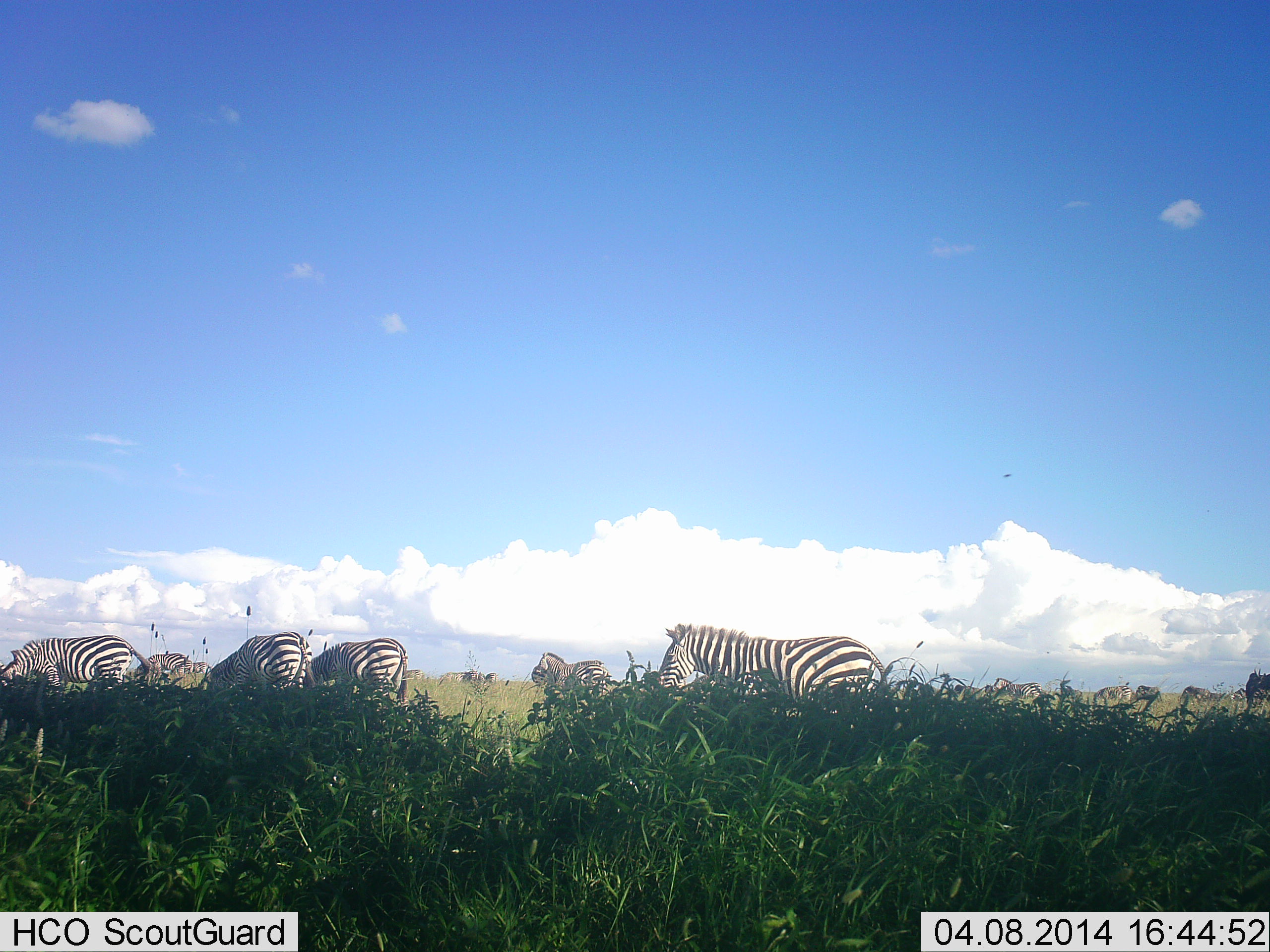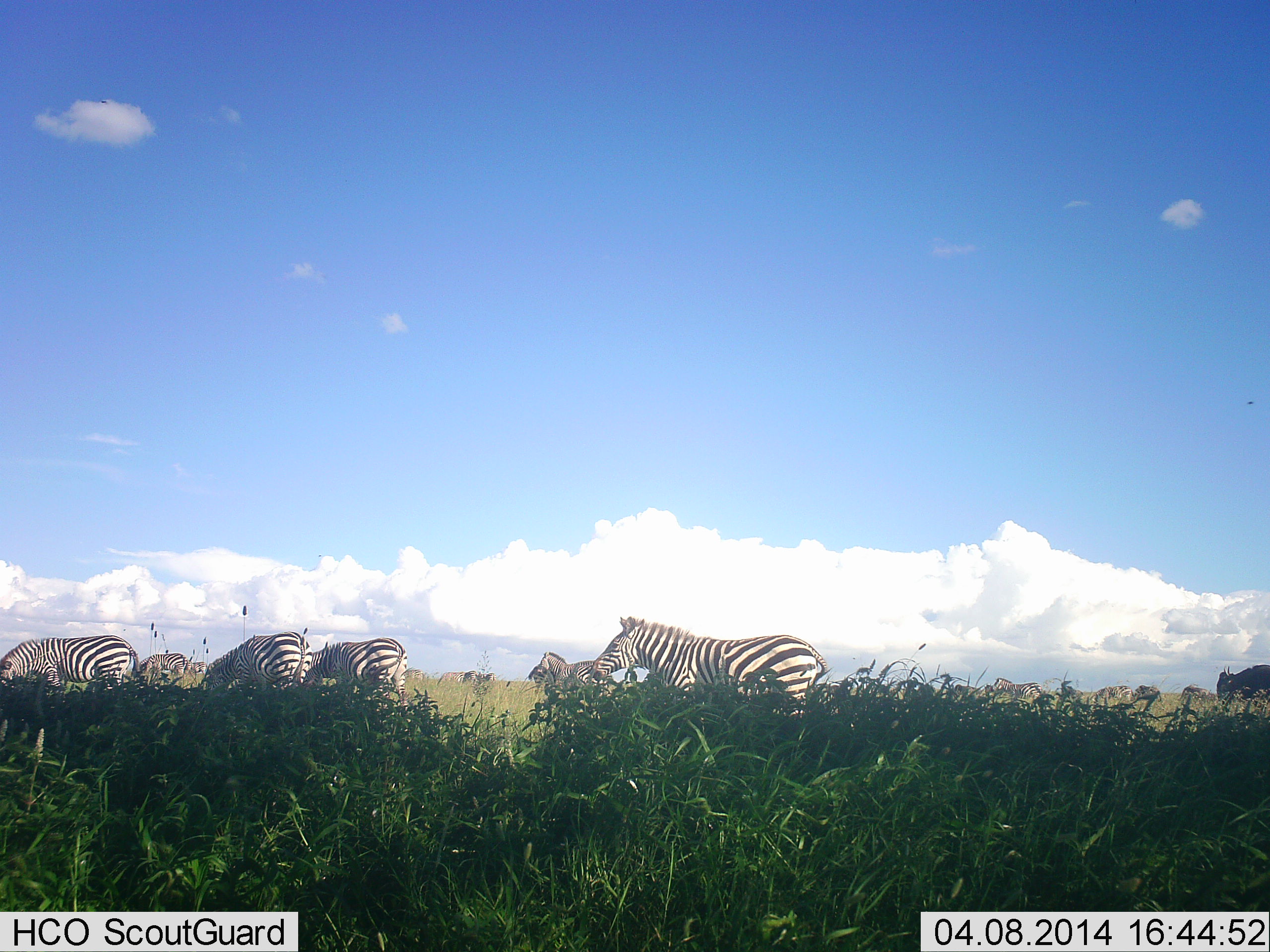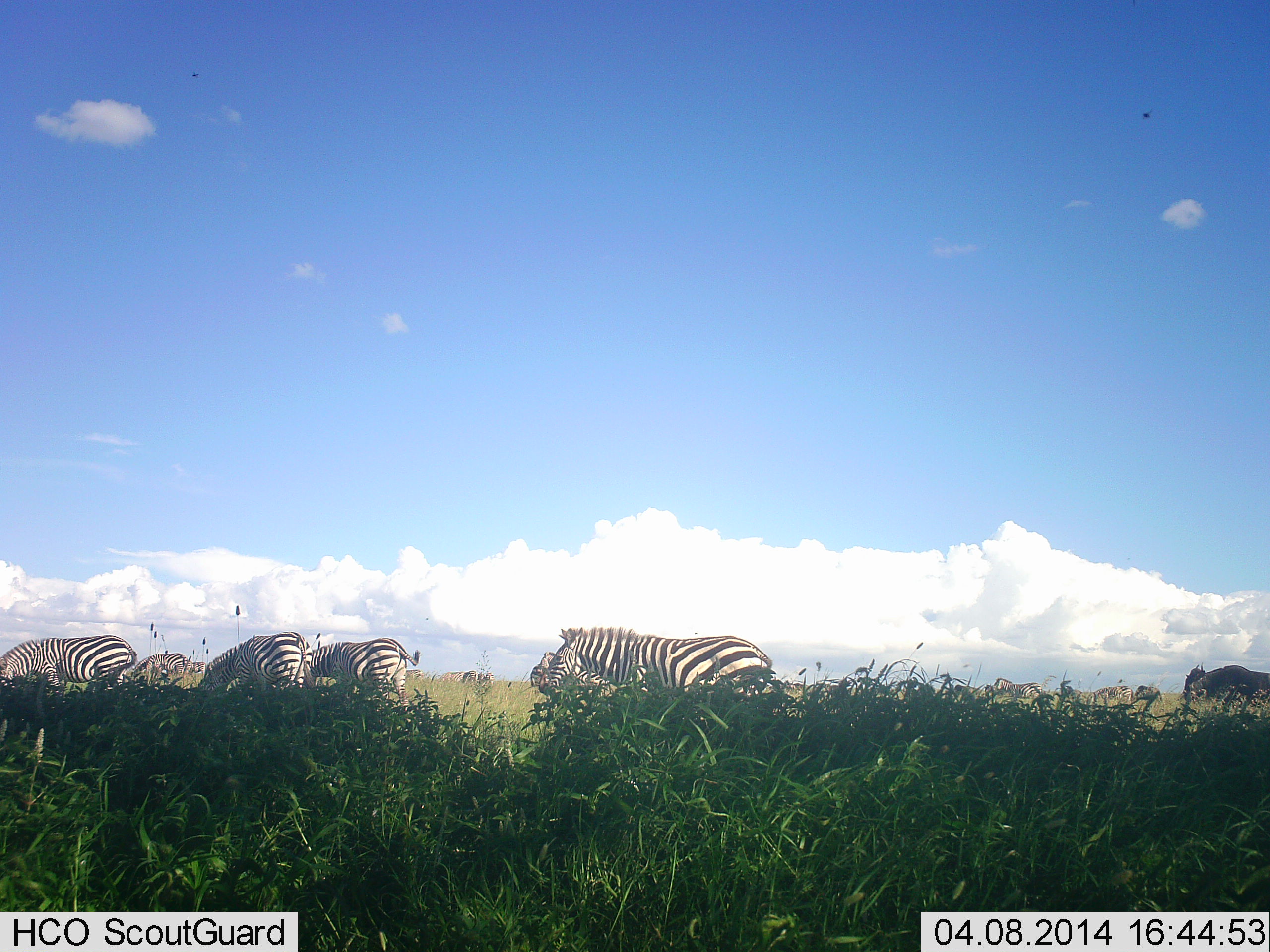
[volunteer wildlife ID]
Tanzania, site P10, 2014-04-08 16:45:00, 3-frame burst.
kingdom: Animalia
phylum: Chordata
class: Mammalia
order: Artiodactyla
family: Bovidae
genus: Connochaetes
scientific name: Connochaetes taurinus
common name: blue wildebeest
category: wildebeest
Wildebeest (blue wildebeest) (Connochaetes taurinus), count 1. Behavior (volunteer vote fractions): standing 10%, resting 0%, moving 80%, interacting 0%. Young present (vote fraction): 0%. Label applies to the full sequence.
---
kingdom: Animalia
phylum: Chordata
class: Mammalia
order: Perissodactyla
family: Equidae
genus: Equus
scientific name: Equus quagga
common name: plains zebra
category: zebra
Zebra (plains zebra) (Equus quagga), count 11-50. Behavior (volunteer vote fractions): standing 47%, resting 0%, moving 65%, interacting 6%. Young present (vote fraction): 6%. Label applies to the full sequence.